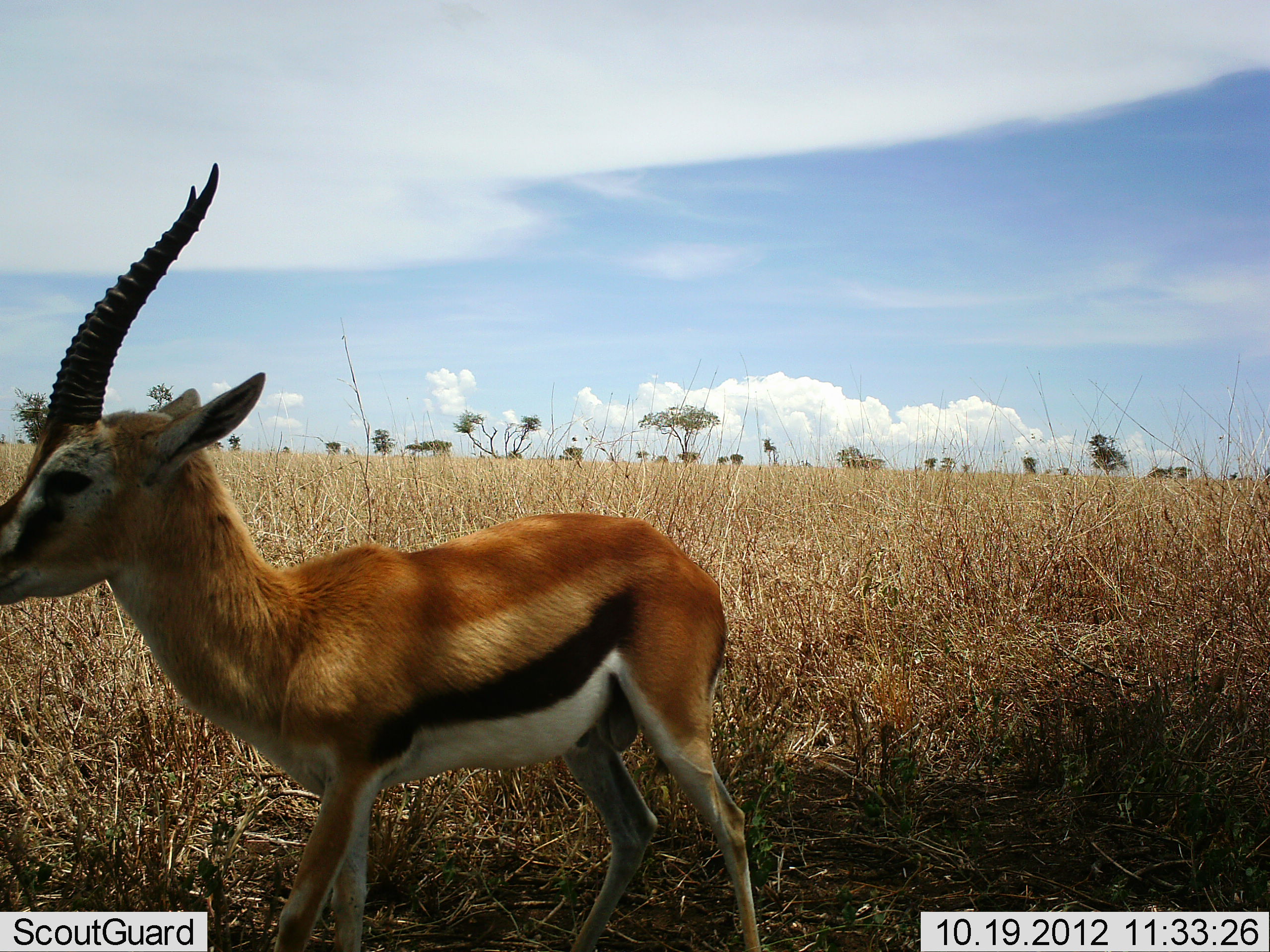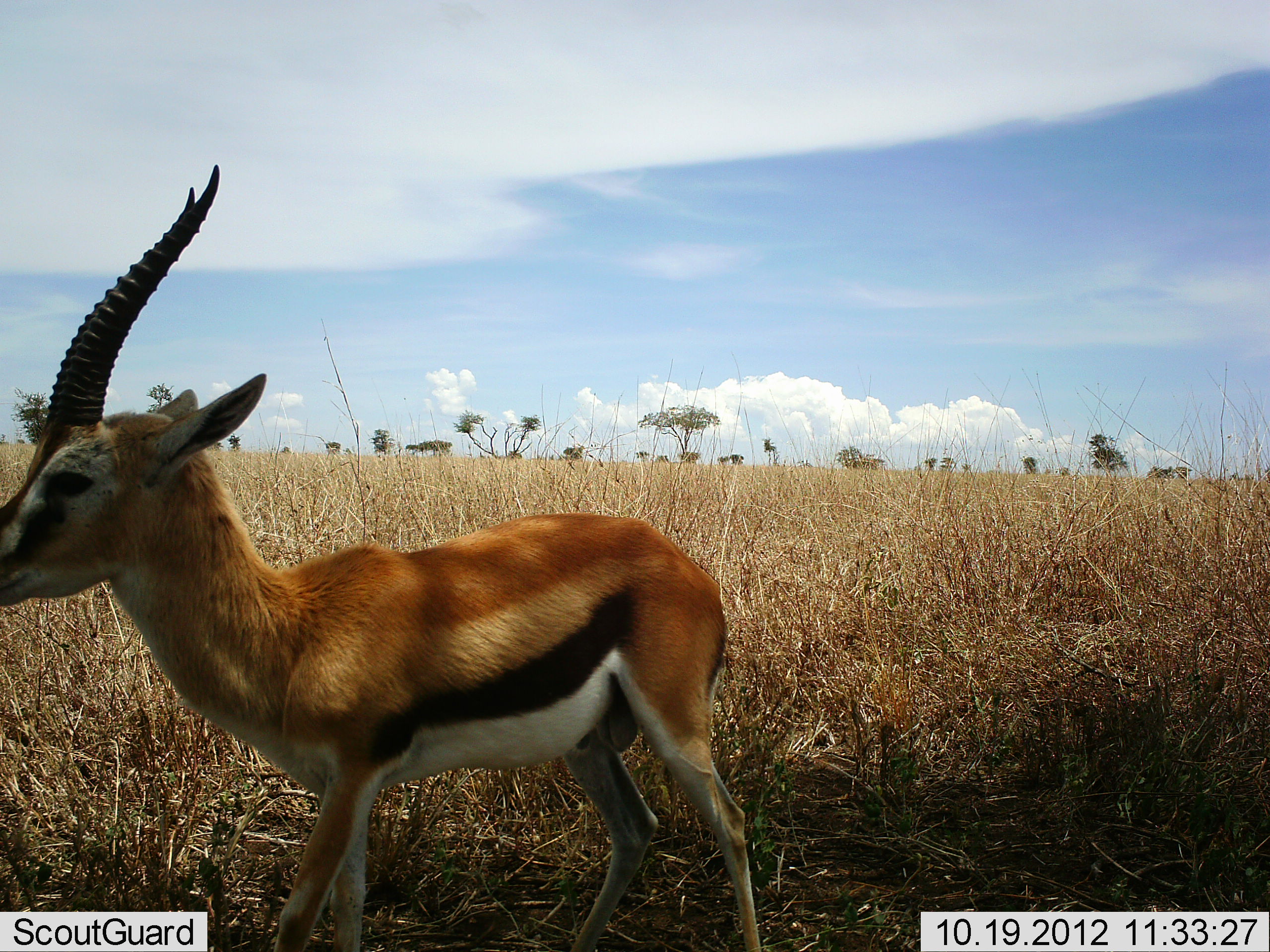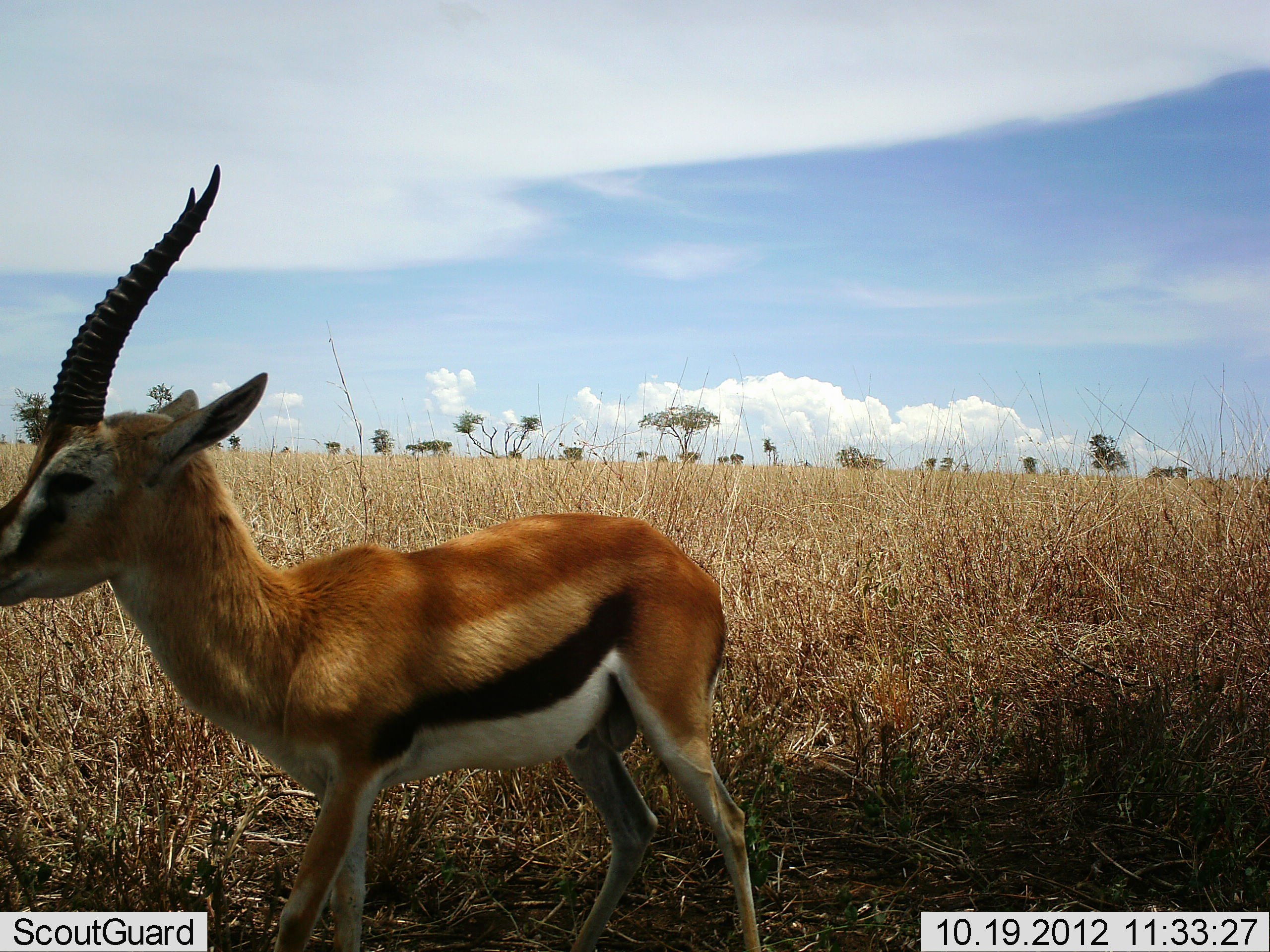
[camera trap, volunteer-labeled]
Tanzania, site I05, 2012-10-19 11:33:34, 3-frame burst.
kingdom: Animalia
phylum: Chordata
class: Mammalia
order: Artiodactyla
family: Bovidae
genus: Eudorcas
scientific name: Eudorcas thomsonii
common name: thomson's gazelle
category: gazellethomsons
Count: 1.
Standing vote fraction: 100%.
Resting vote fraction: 0%.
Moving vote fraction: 0%.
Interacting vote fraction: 0%.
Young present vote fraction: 0%.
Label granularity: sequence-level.